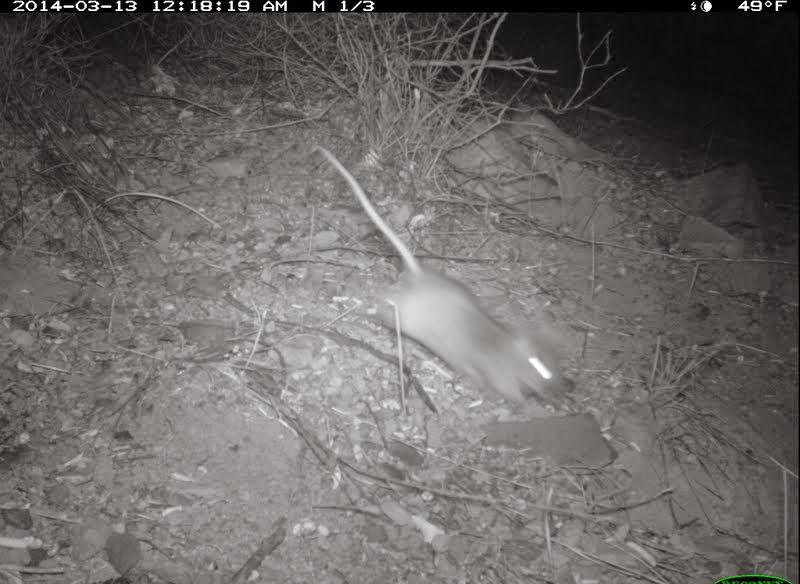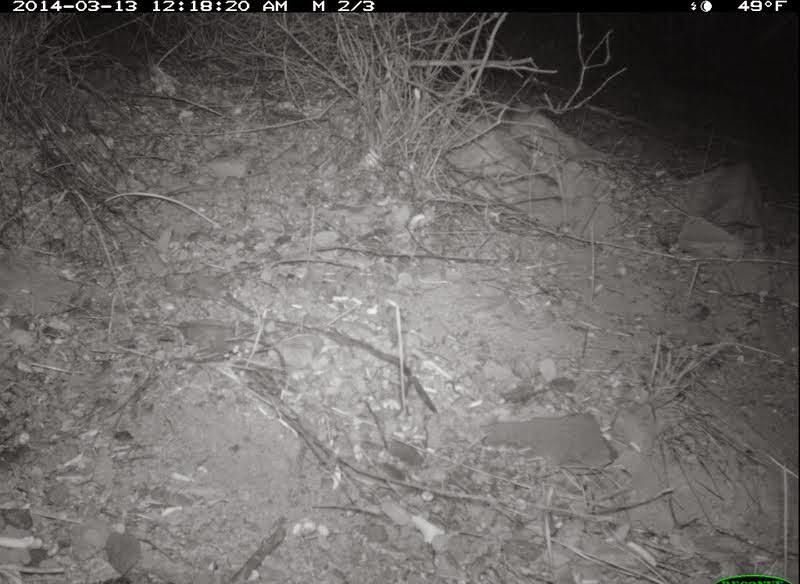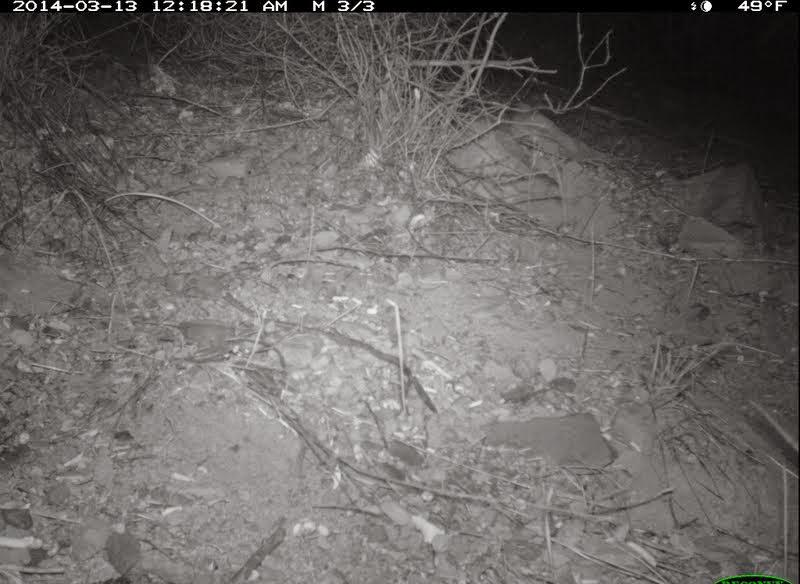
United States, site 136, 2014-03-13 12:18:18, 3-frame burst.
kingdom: Animalia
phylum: Chordata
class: Mammalia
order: Rodentia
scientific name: Rodentia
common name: rodent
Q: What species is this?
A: Rodent (Rodentia).